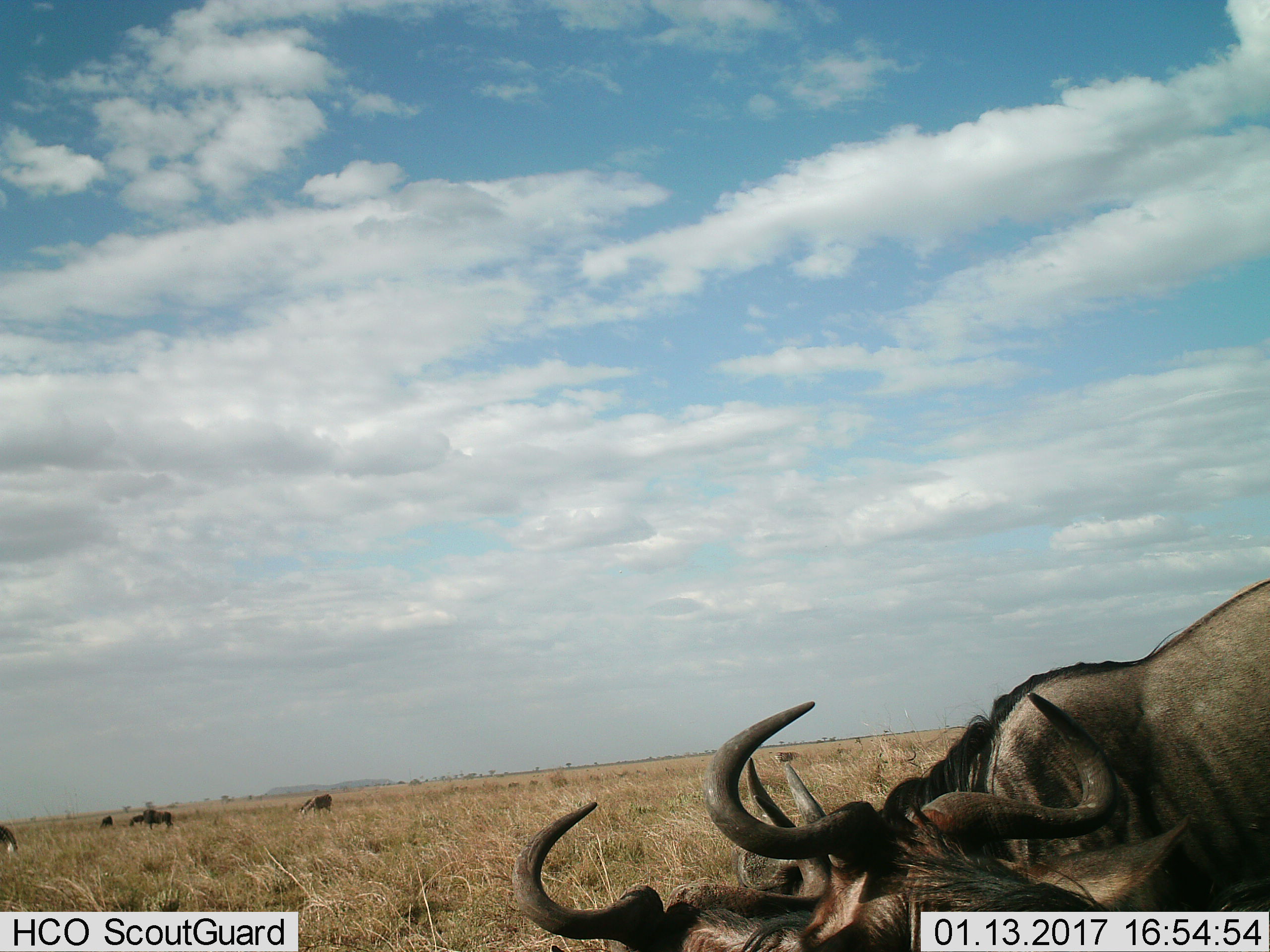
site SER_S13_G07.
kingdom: Animalia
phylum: Chordata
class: Mammalia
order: Artiodactyla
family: Bovidae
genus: Connochaetes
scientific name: Connochaetes taurinus taurinus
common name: blue wildebeest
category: wildebeestblue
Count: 7.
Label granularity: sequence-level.